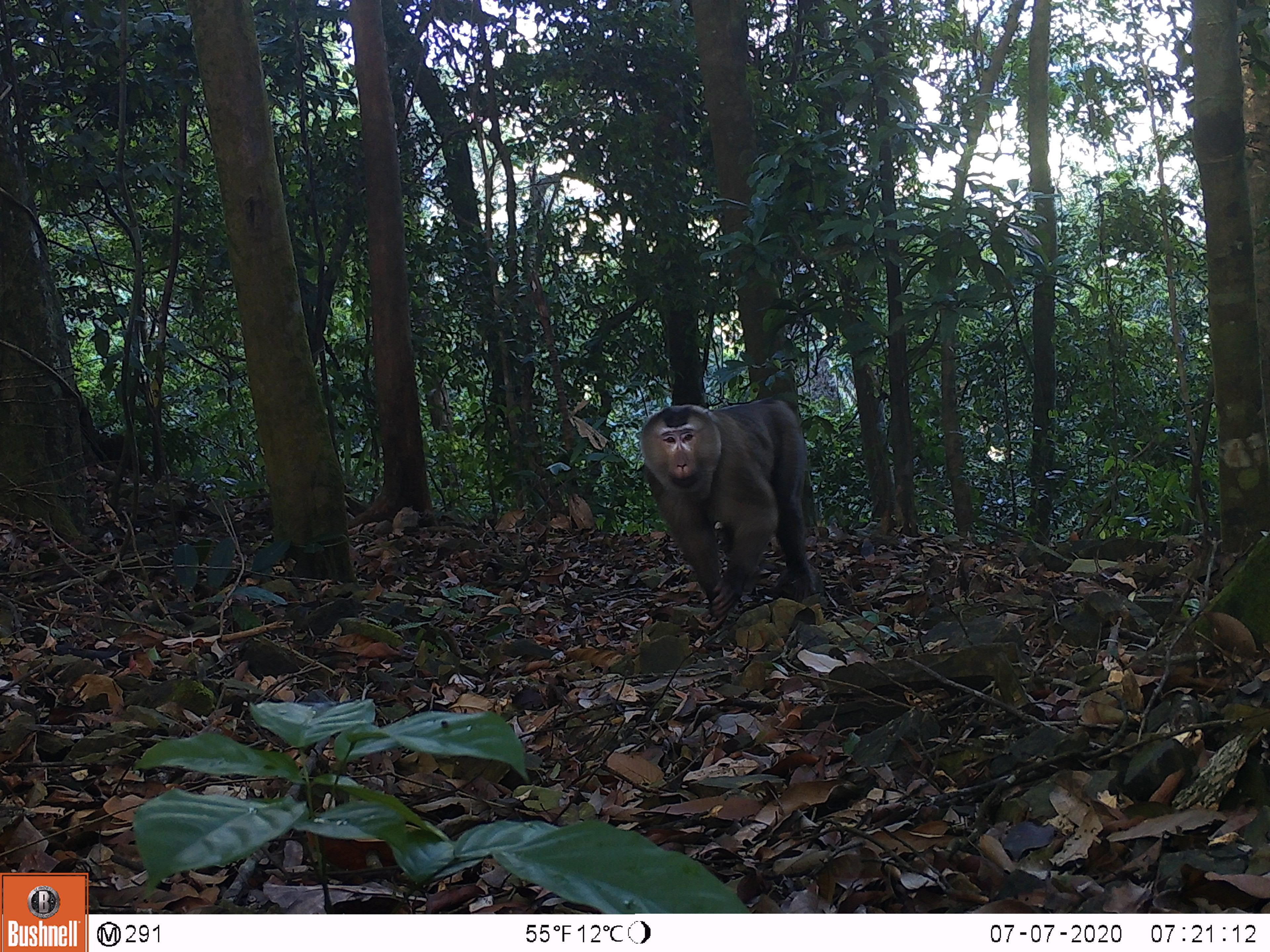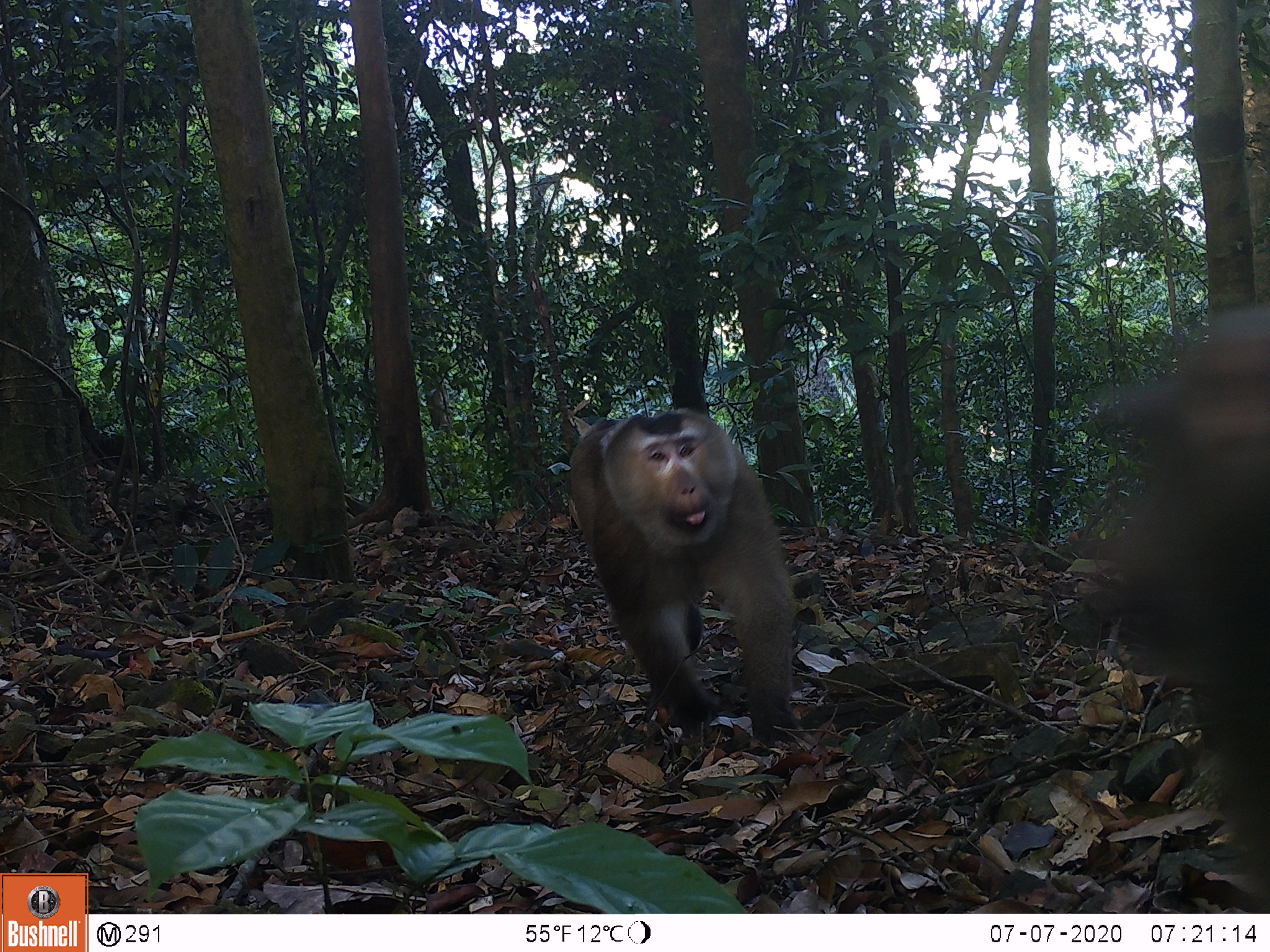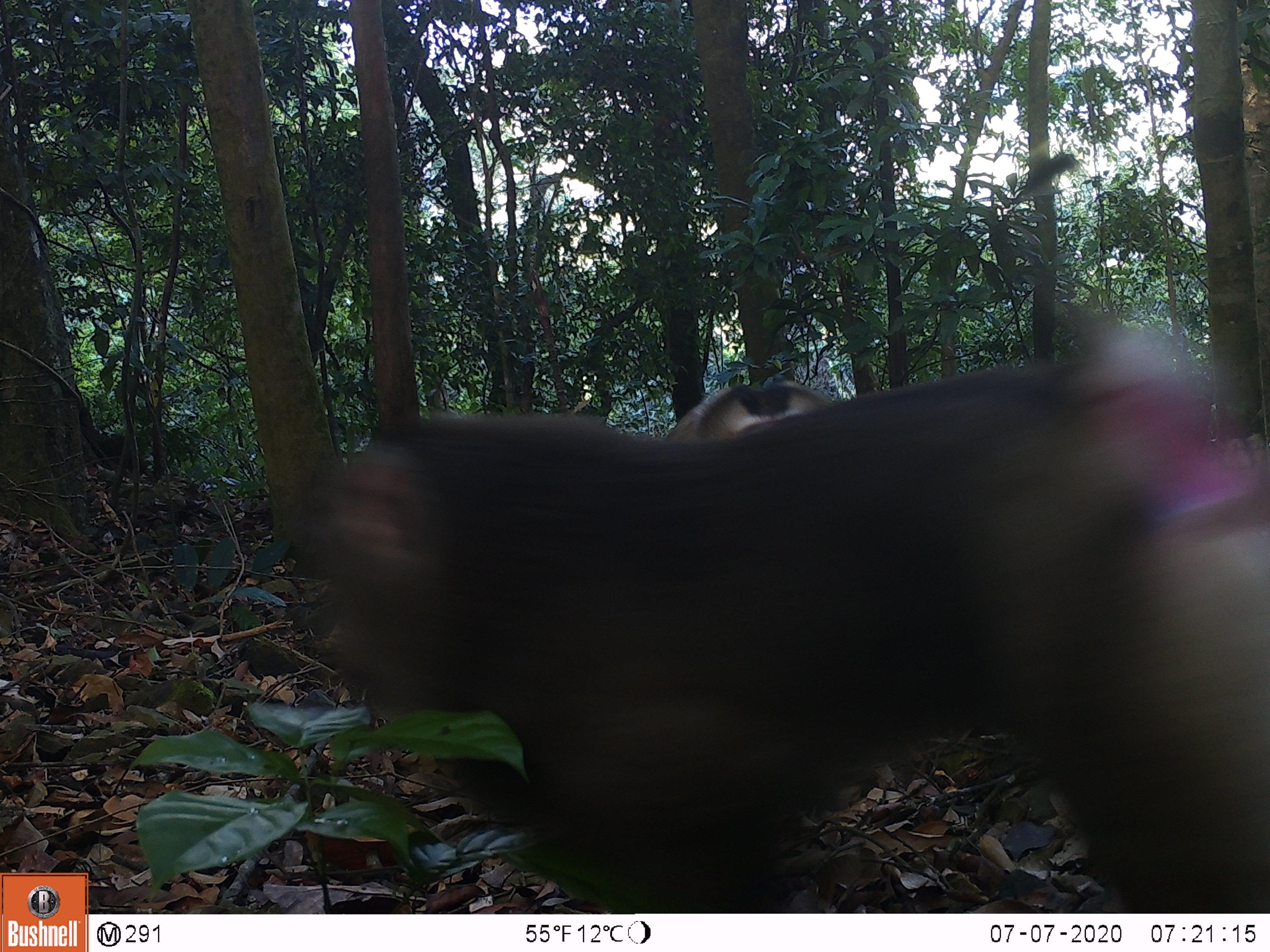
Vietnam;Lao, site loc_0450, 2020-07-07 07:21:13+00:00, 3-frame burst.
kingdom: Animalia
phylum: Chordata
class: Mammalia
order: Primates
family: Cercopithecidae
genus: Macaca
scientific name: Macaca nemestrina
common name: pig-tailed macaque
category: pig tailed macaque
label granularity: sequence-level